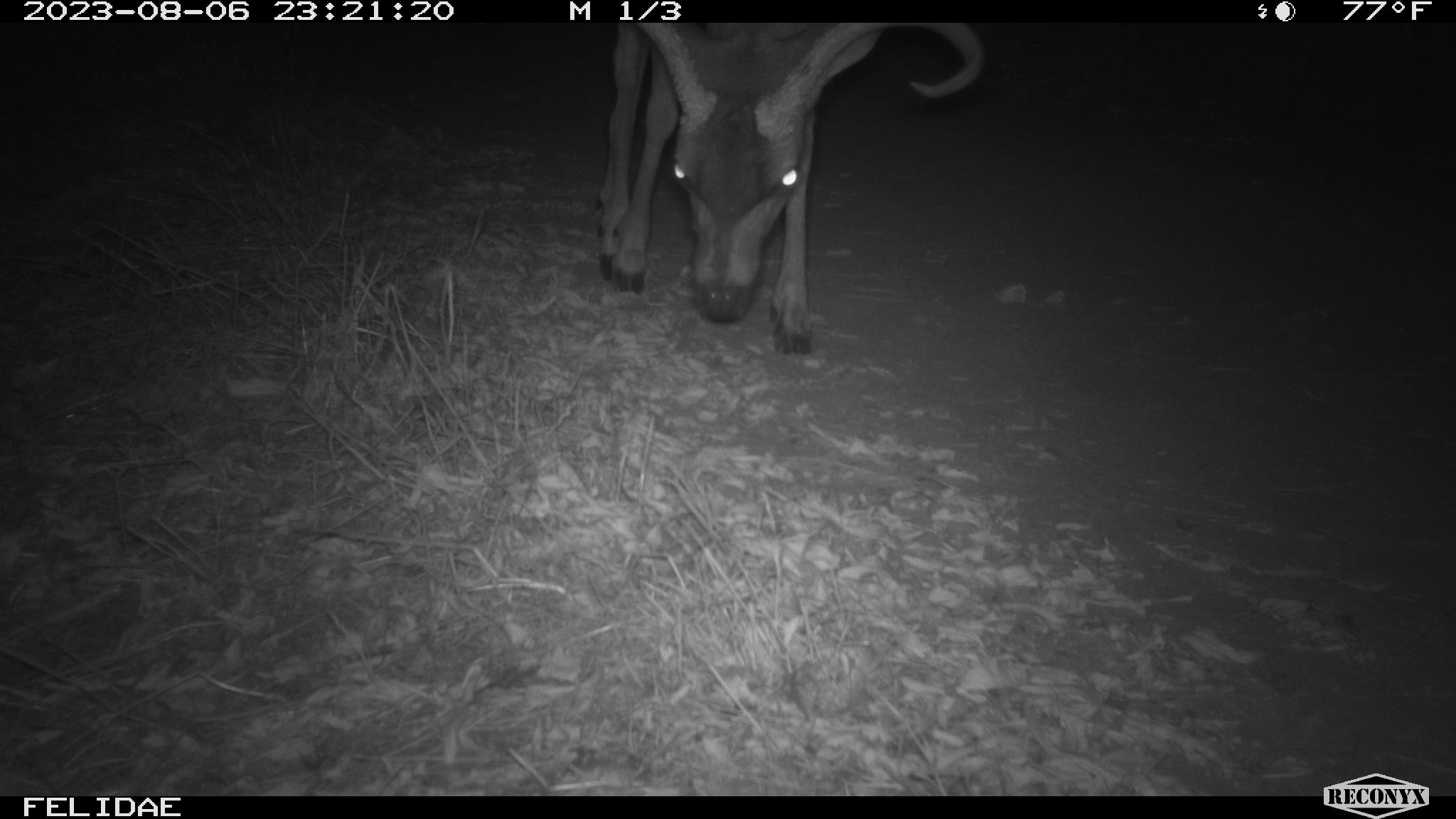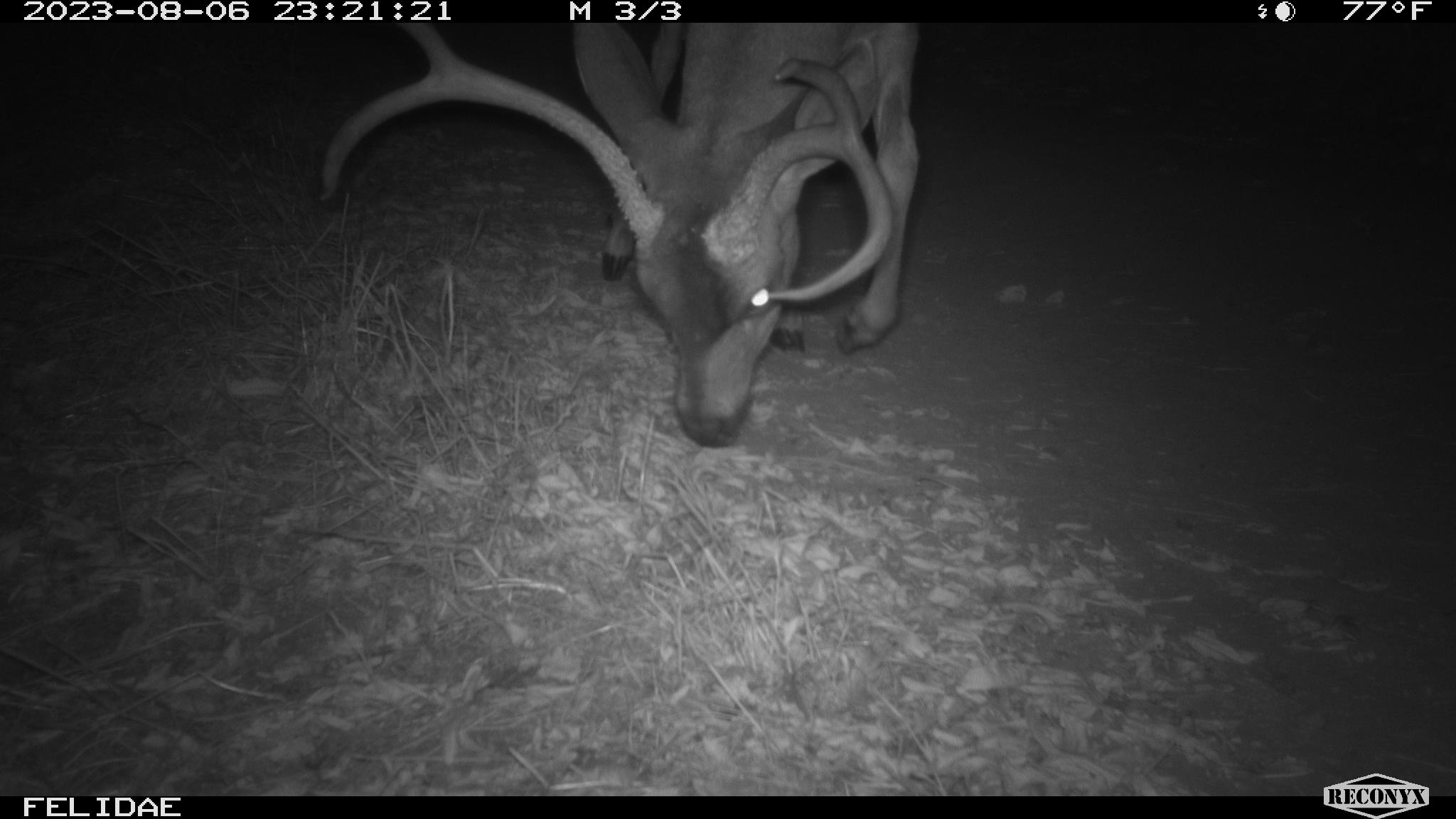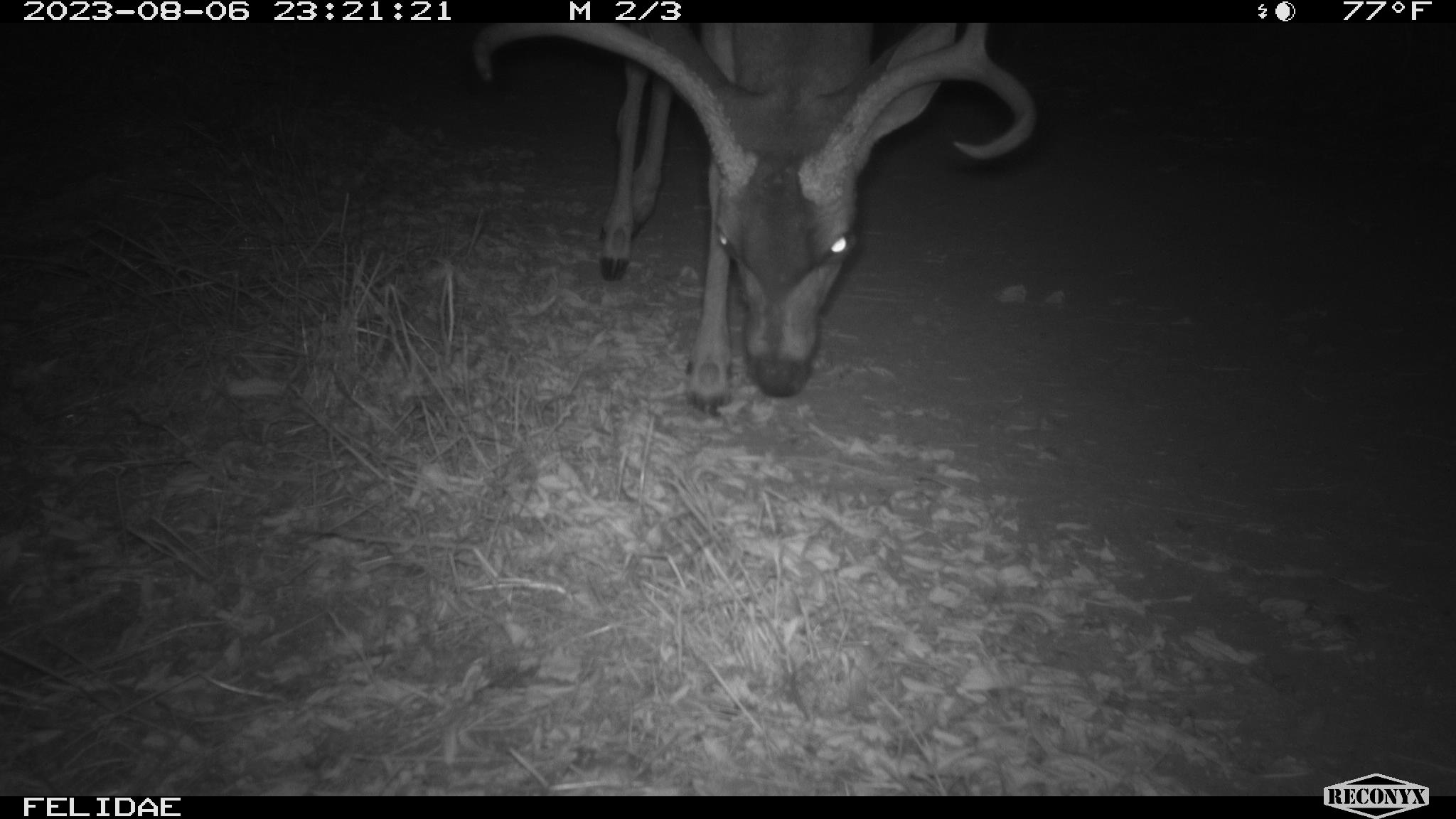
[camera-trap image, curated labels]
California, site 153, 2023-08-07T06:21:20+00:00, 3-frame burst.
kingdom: Animalia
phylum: Chordata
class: Mammalia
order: Artiodactyla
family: Cervidae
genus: Odocoileus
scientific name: Odocoileus hemionus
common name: mule deer